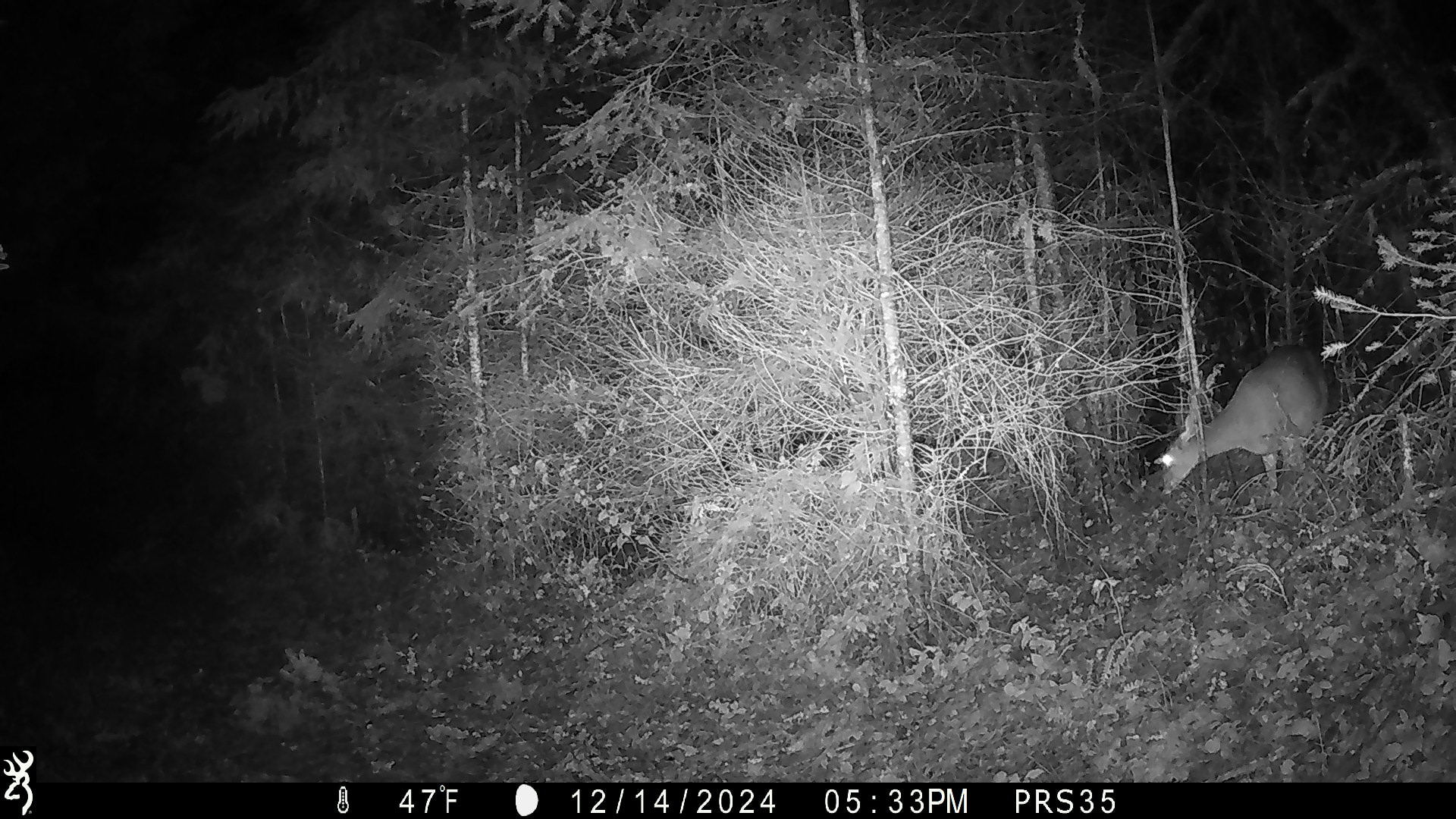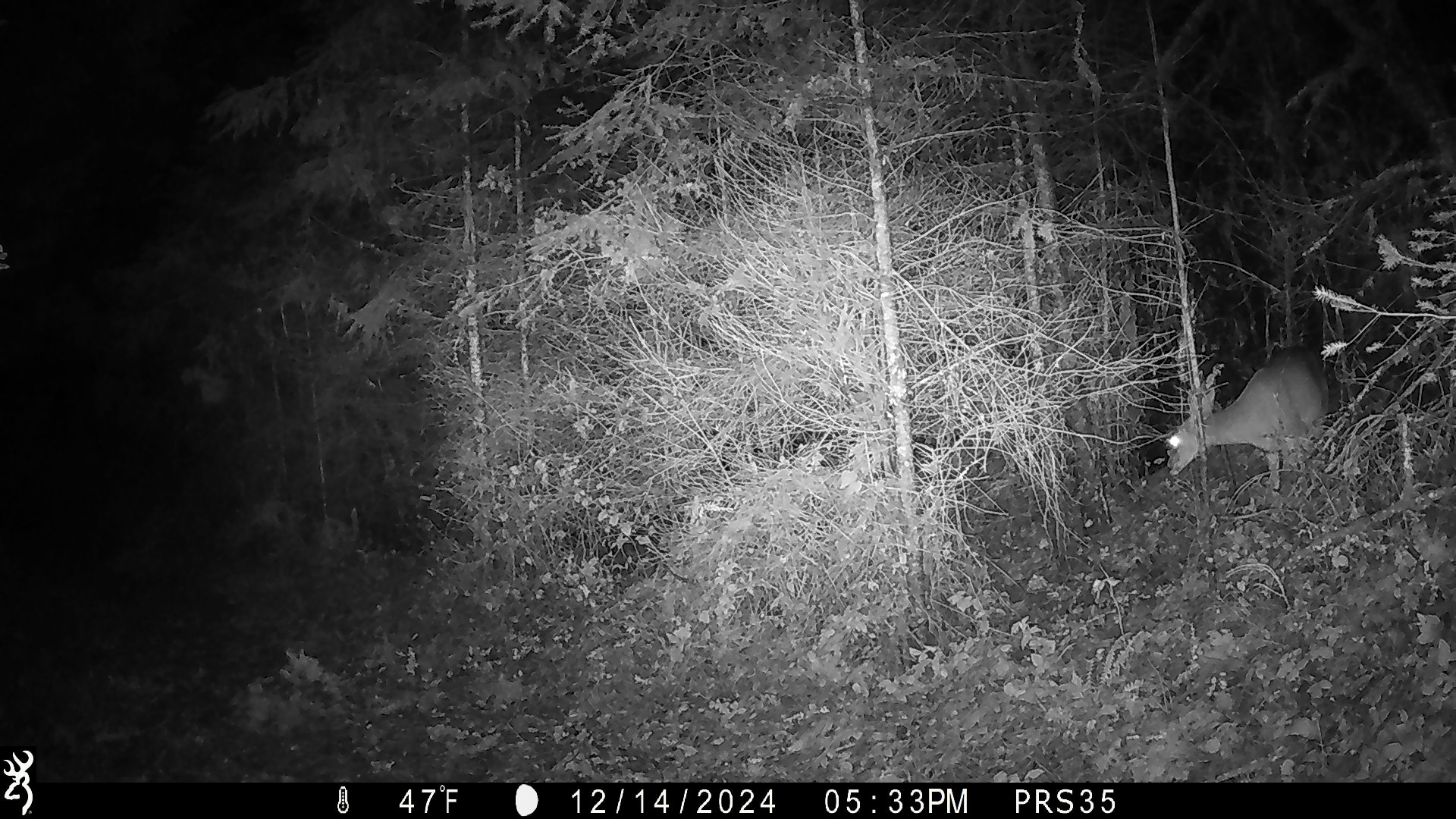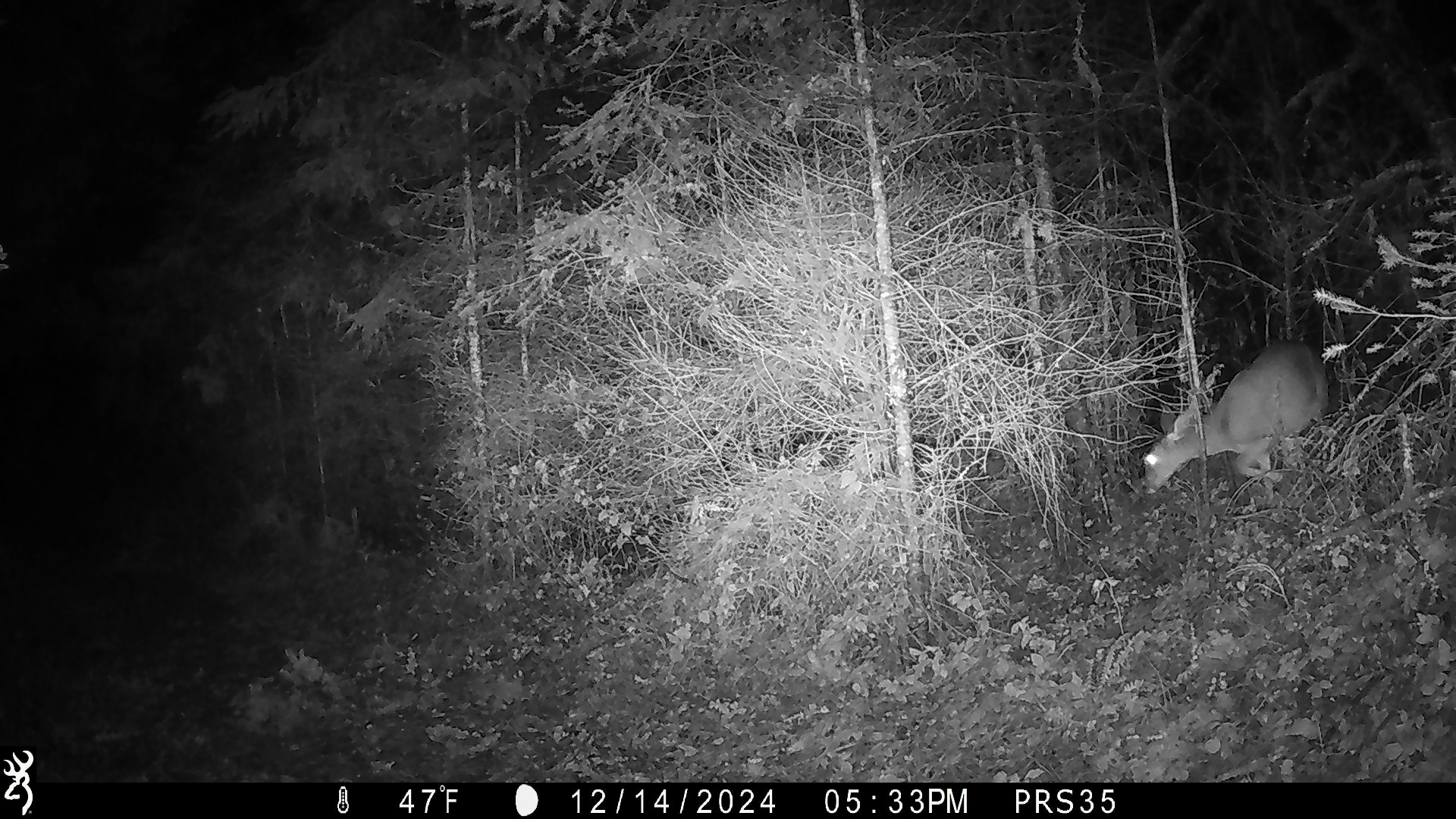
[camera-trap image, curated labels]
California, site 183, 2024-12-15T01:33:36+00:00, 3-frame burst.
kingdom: Animalia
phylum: Chordata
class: Mammalia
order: Artiodactyla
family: Cervidae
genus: Odocoileus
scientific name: Odocoileus hemionus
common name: mule deer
Mule deer (Odocoileus hemionus).